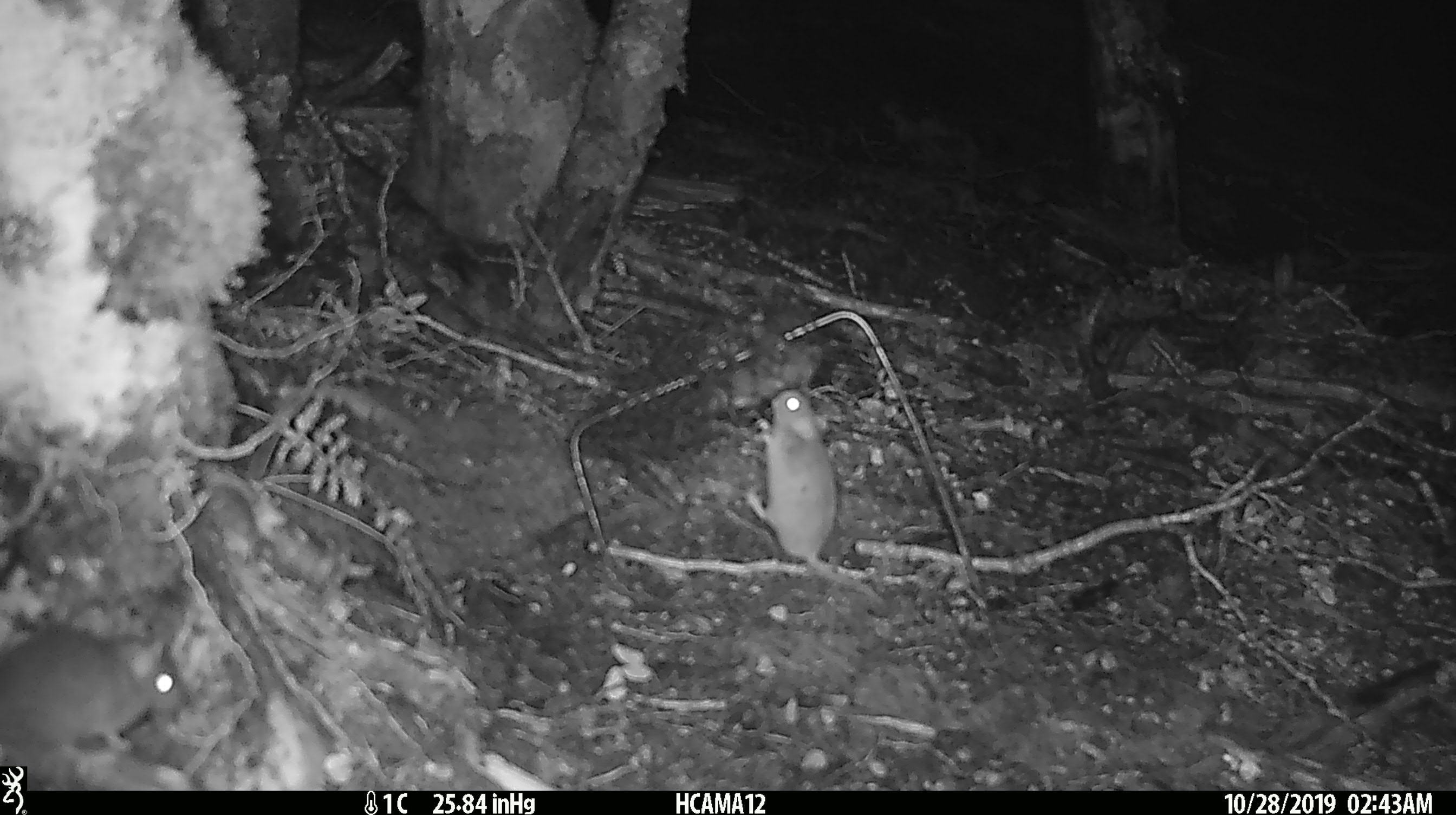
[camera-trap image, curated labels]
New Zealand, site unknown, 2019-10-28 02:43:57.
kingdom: Animalia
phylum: Chordata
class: Mammalia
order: Rodentia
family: Muridae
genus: Mus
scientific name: Mus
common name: mouse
Mouse (Mus).